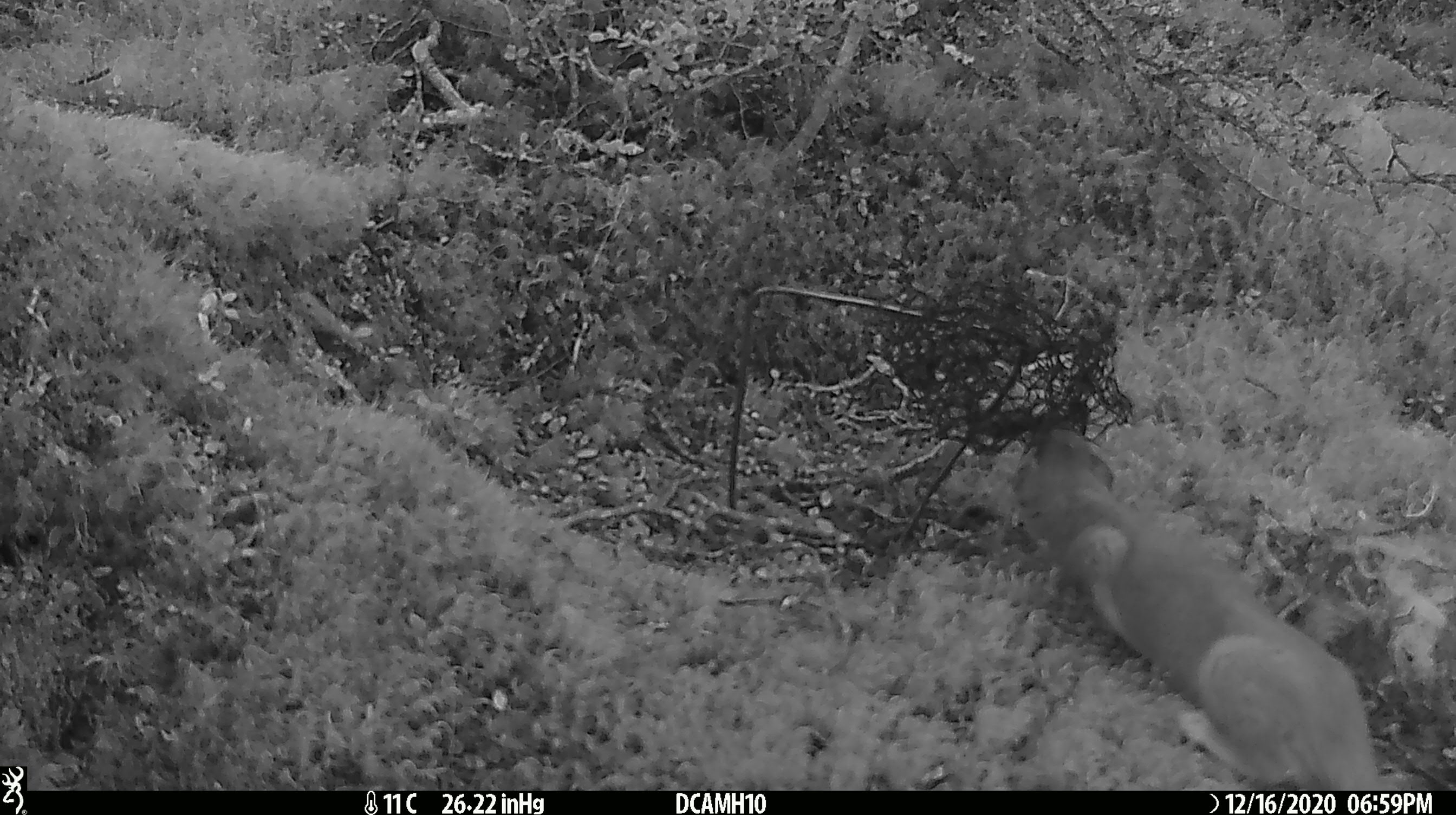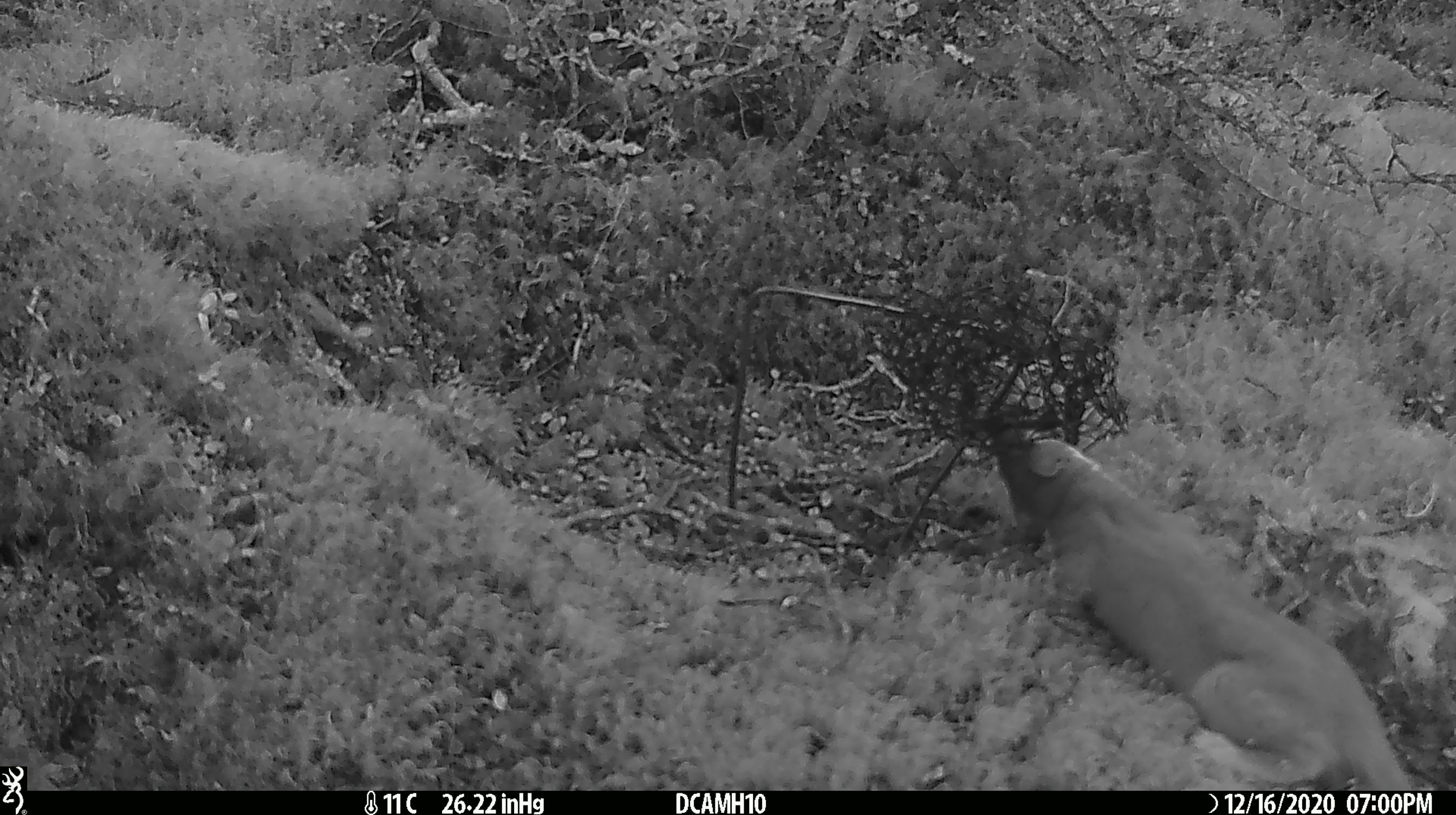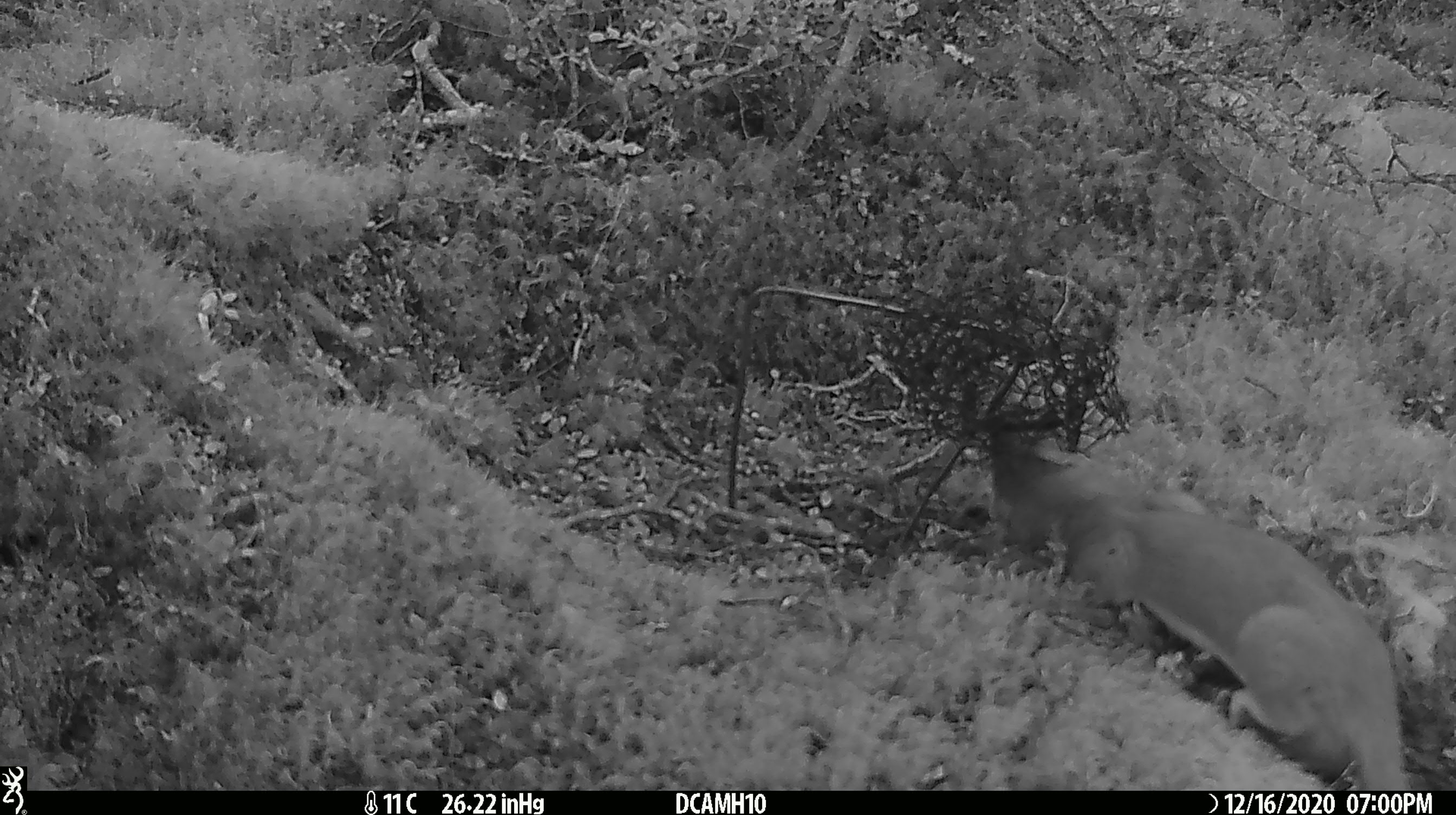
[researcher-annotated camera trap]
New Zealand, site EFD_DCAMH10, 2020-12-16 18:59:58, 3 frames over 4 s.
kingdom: Animalia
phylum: Chordata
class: Mammalia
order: Carnivora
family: Mustelidae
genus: Mustela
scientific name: Mustela erminea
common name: stoat